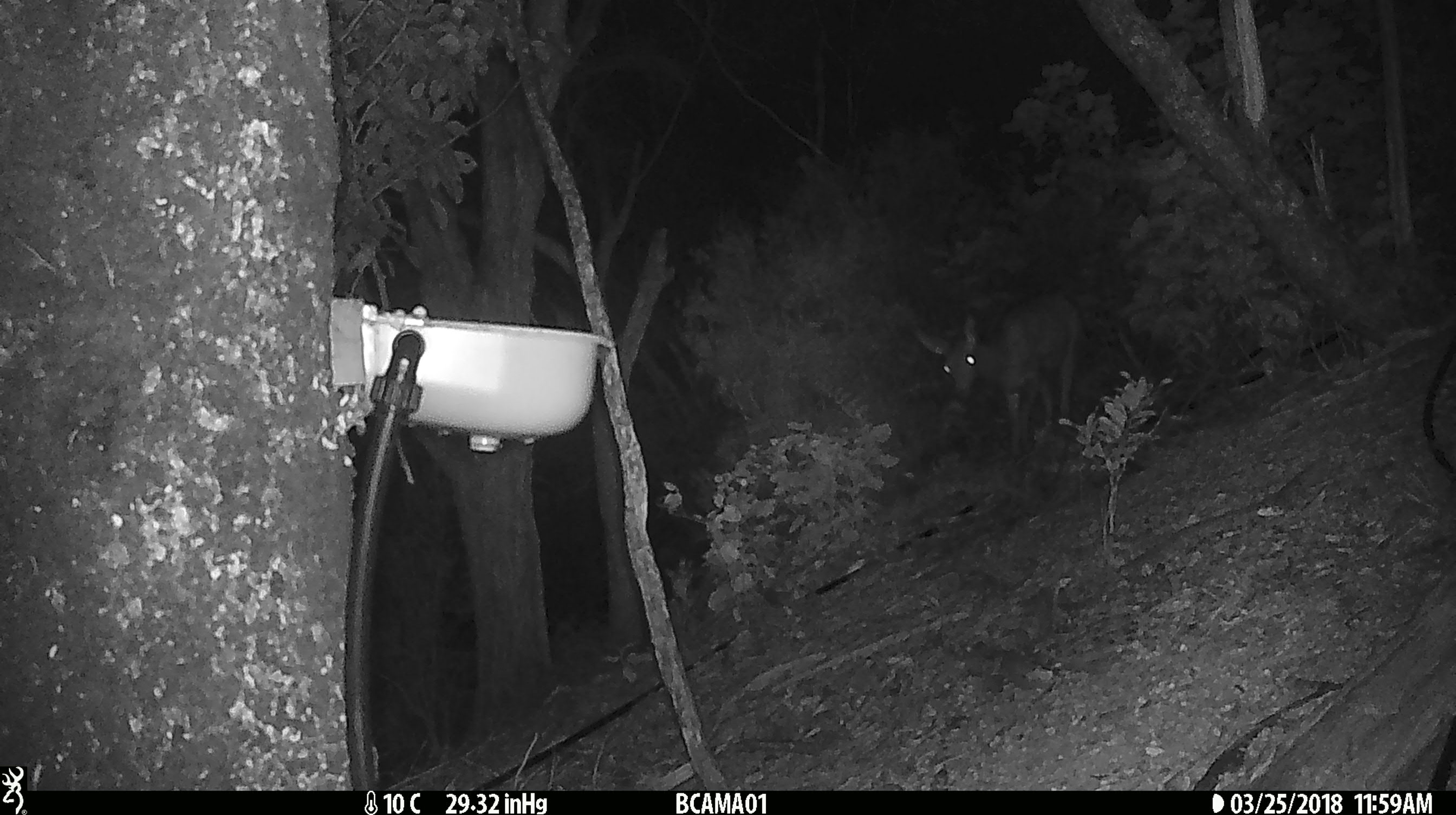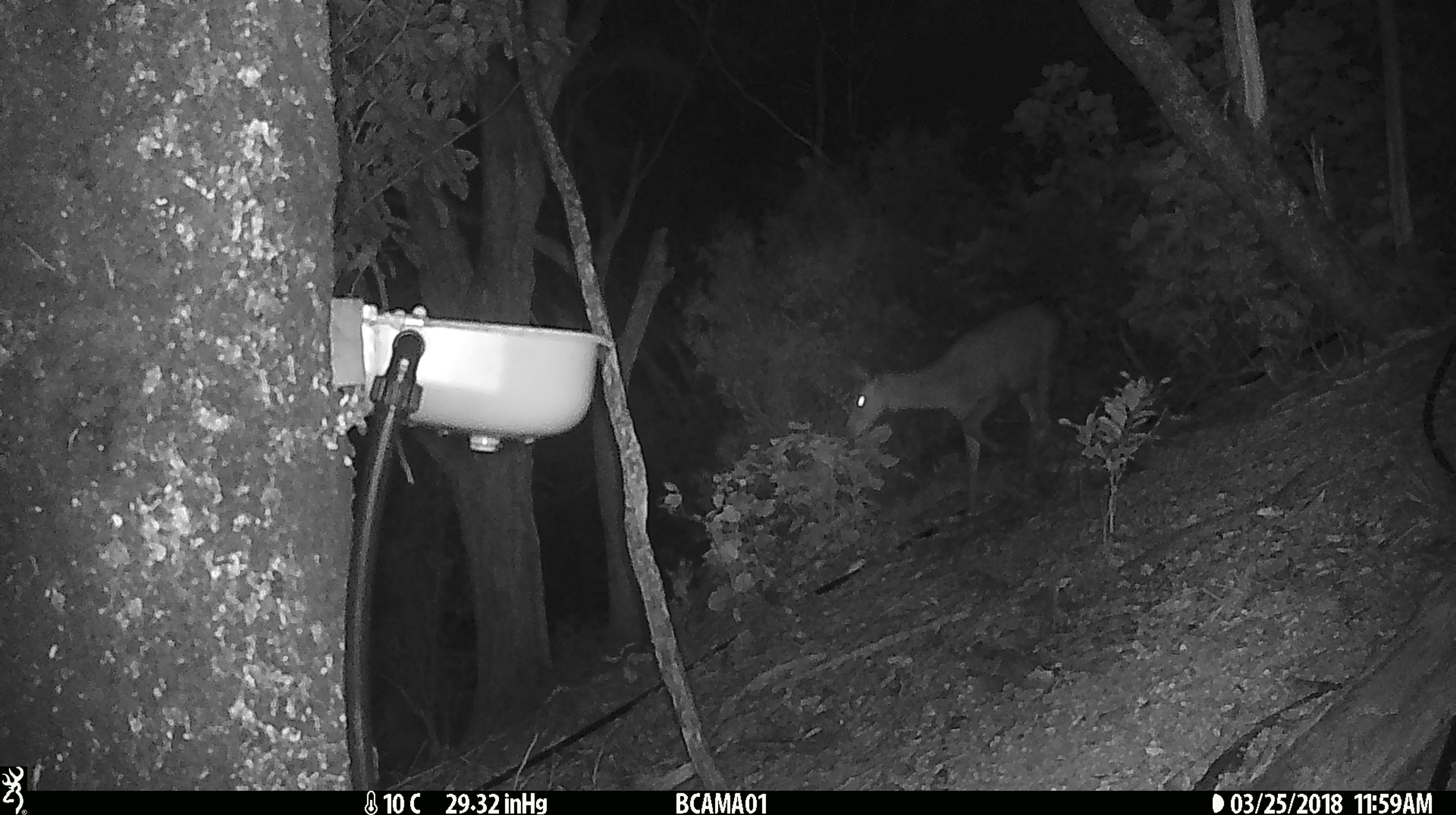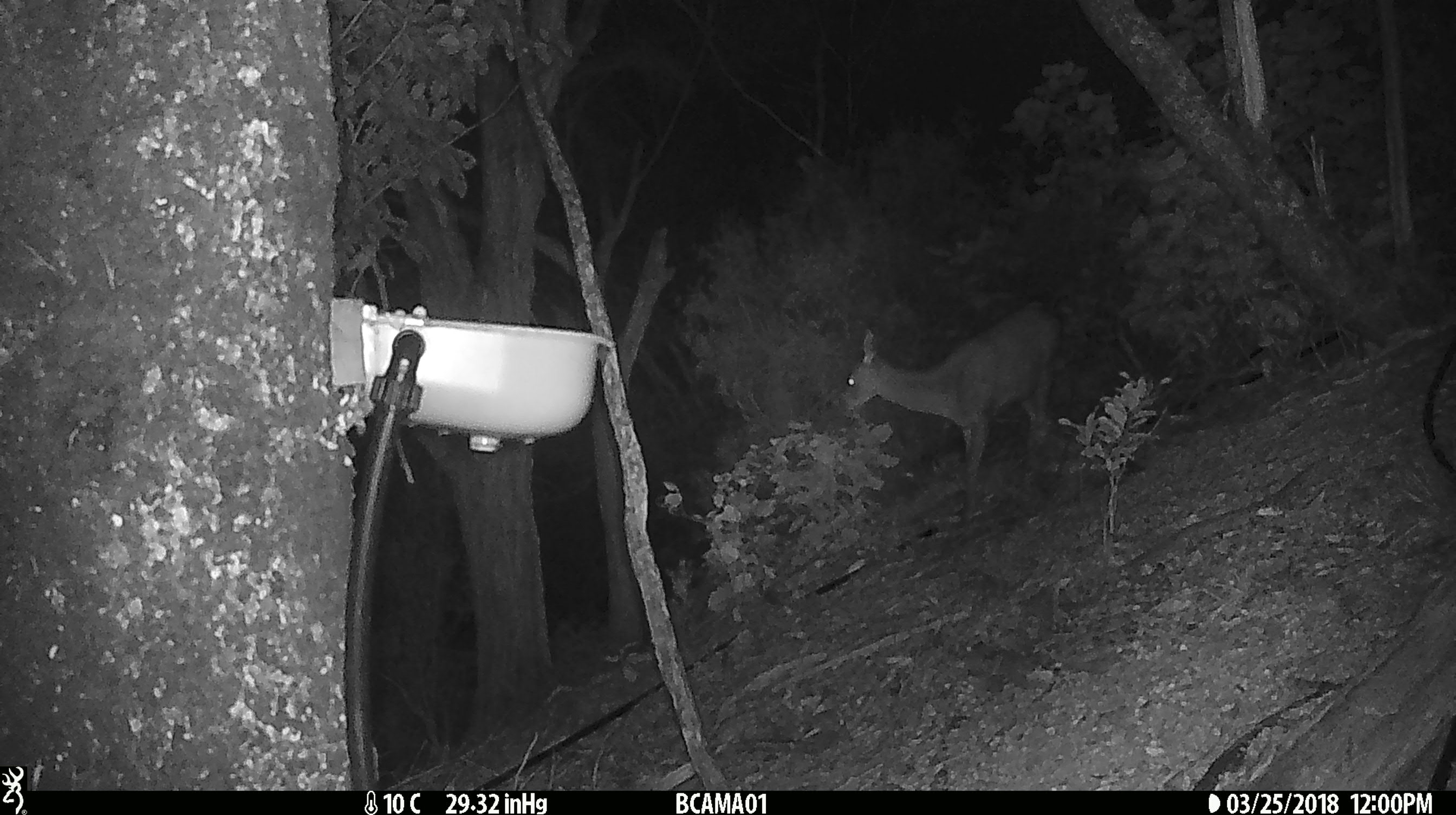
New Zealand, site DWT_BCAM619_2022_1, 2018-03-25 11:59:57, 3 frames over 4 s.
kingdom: Animalia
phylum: Chordata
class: Mammalia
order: Artiodactyla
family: Cervidae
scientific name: Cervidae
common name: deer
Deer (Cervidae).